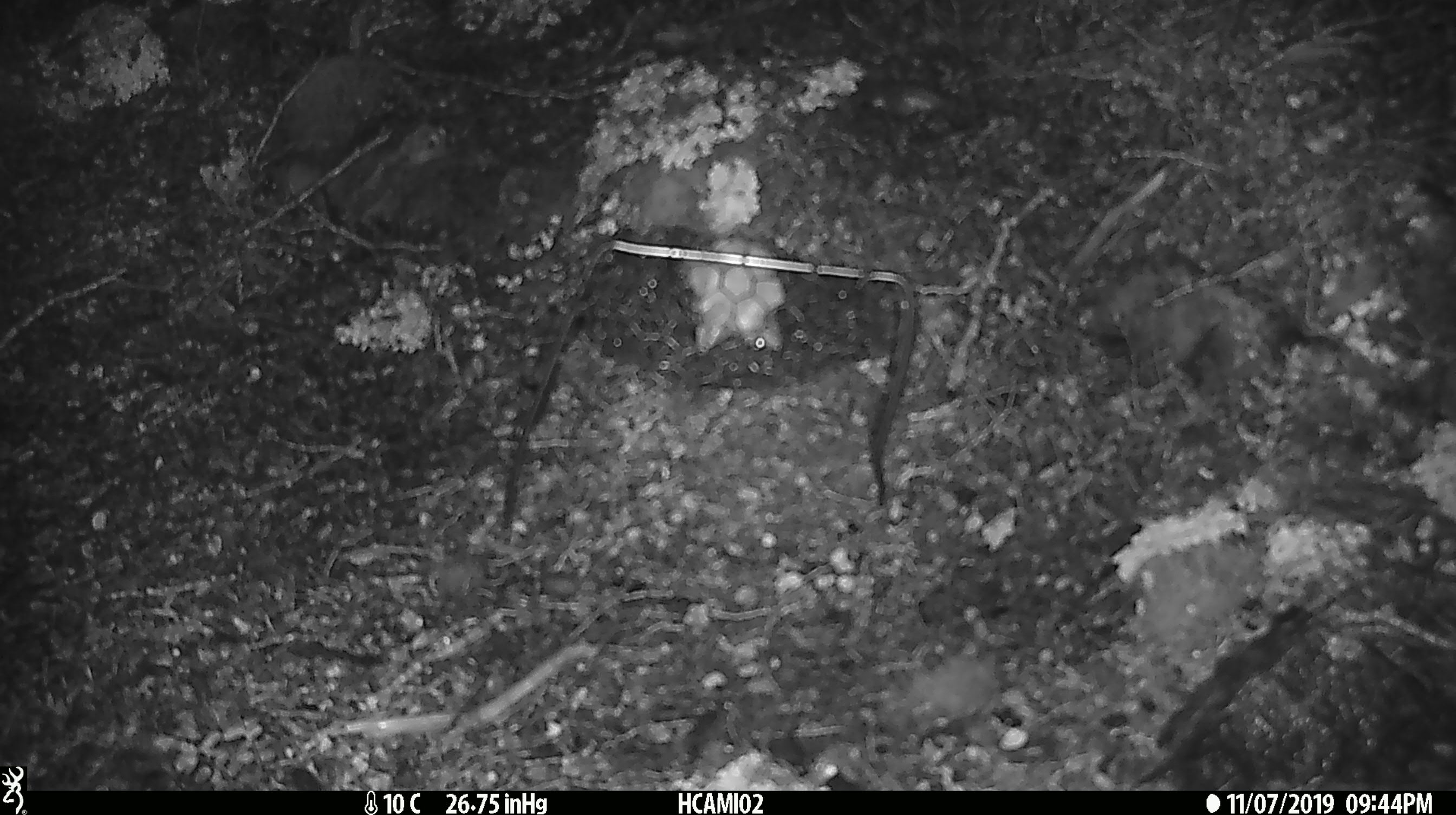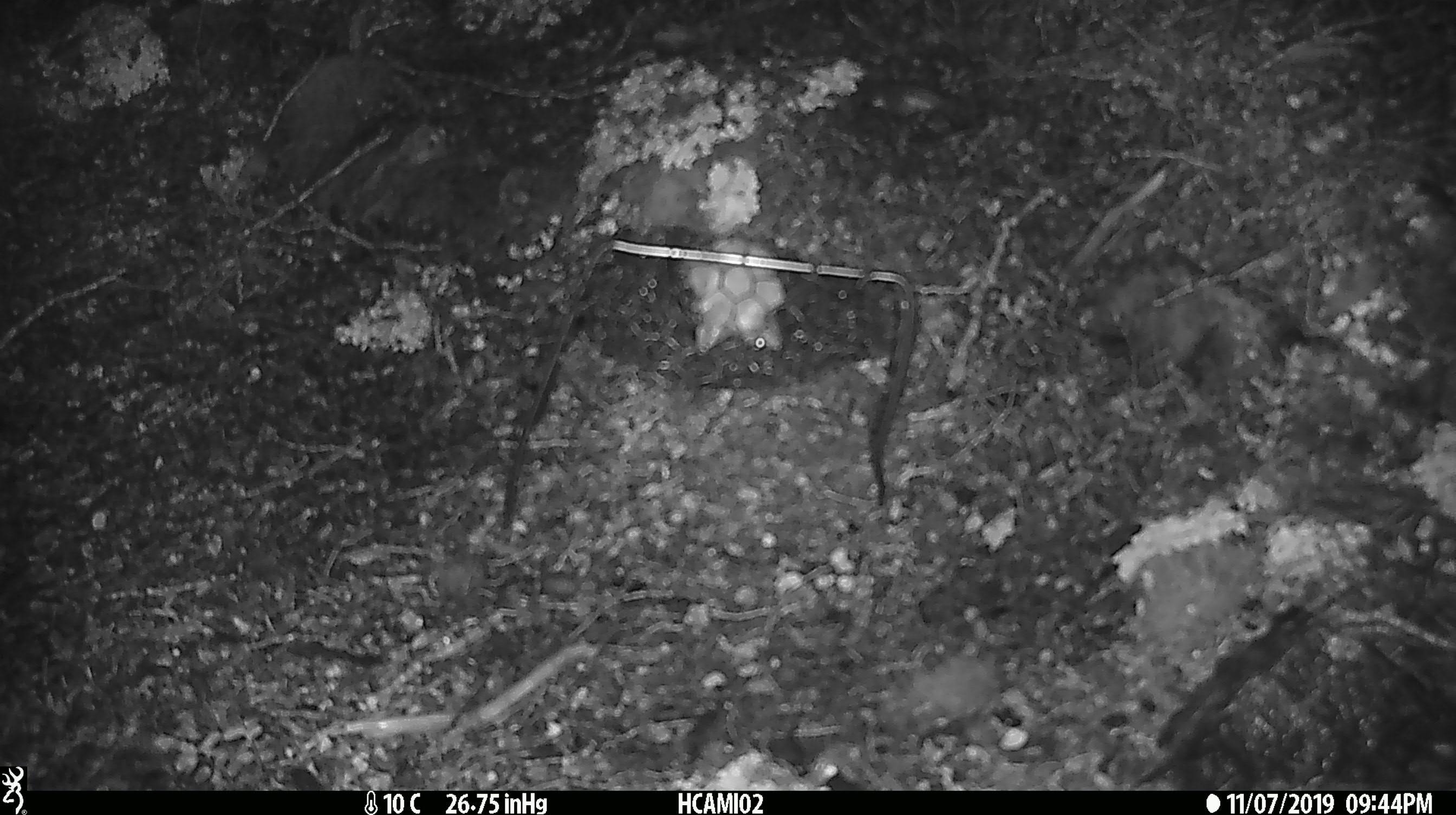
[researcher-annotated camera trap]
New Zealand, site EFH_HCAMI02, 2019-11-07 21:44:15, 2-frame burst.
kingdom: Animalia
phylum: Chordata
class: Mammalia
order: Rodentia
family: Muridae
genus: Mus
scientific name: Mus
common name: mouse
Mouse (Mus).